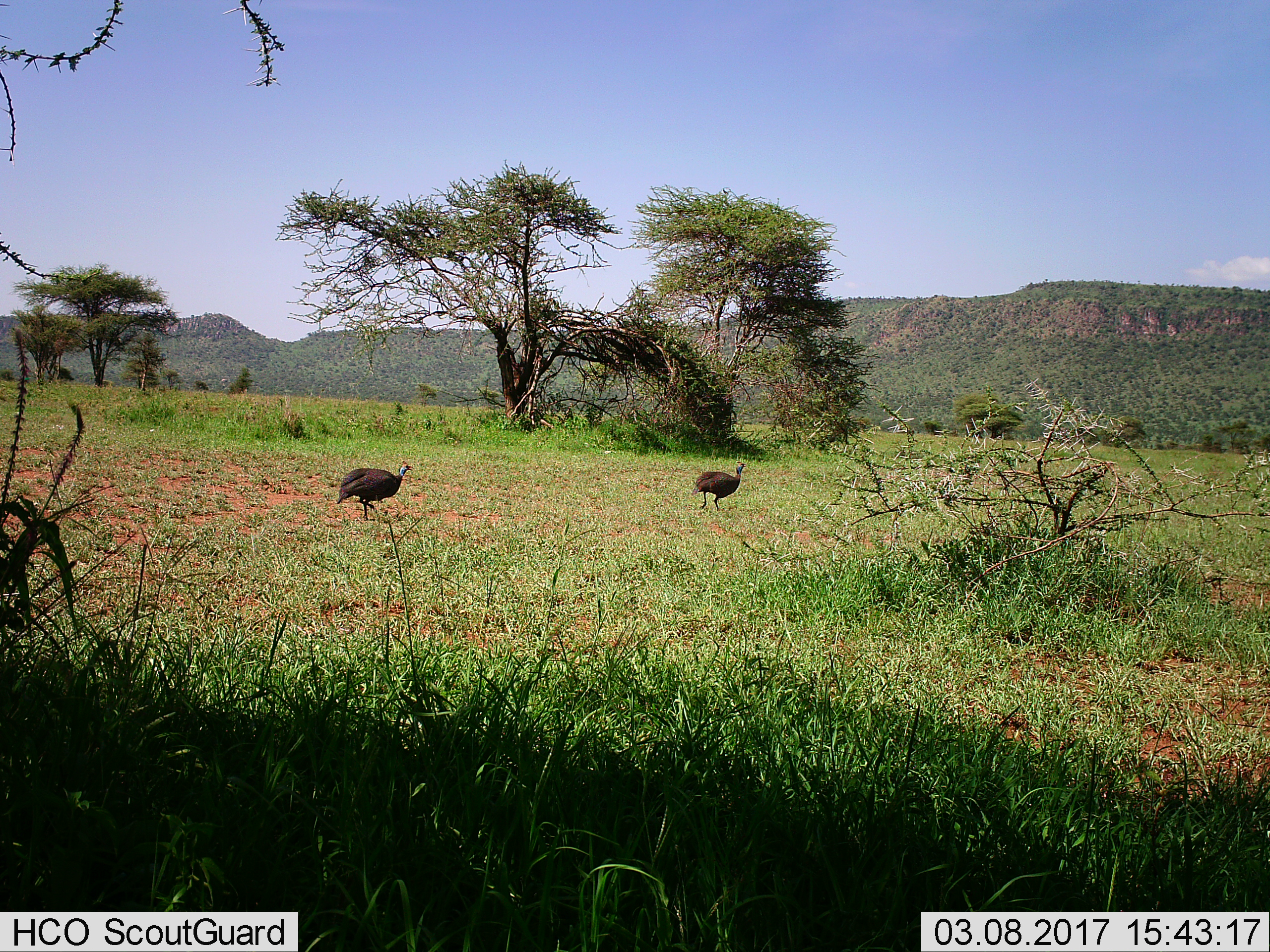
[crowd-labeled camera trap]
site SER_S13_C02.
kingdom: Animalia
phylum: Chordata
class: Aves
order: Galliformes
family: Numididae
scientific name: Numididae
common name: guineafowl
Guineafowl (Numididae), count 2. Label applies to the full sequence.